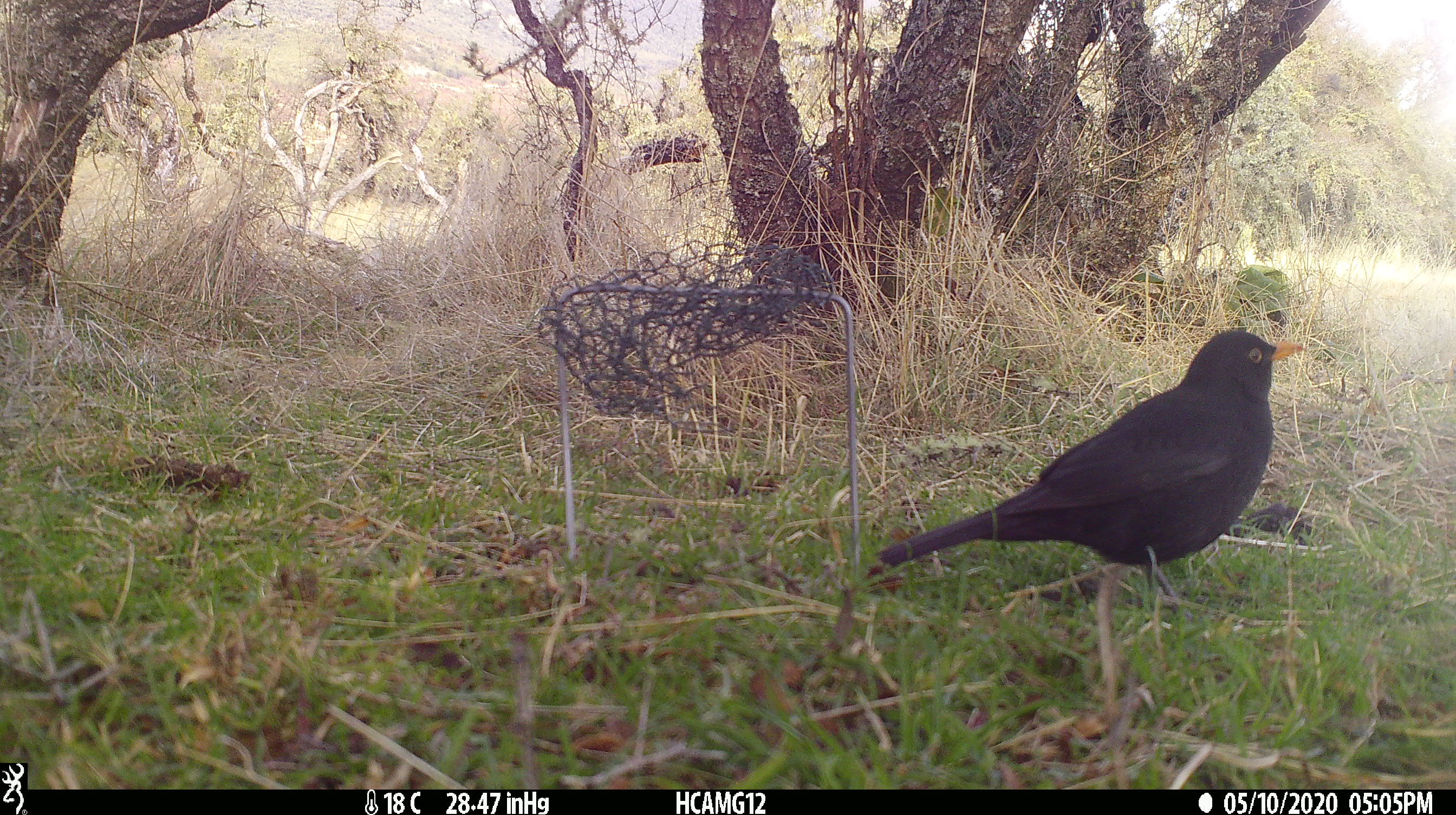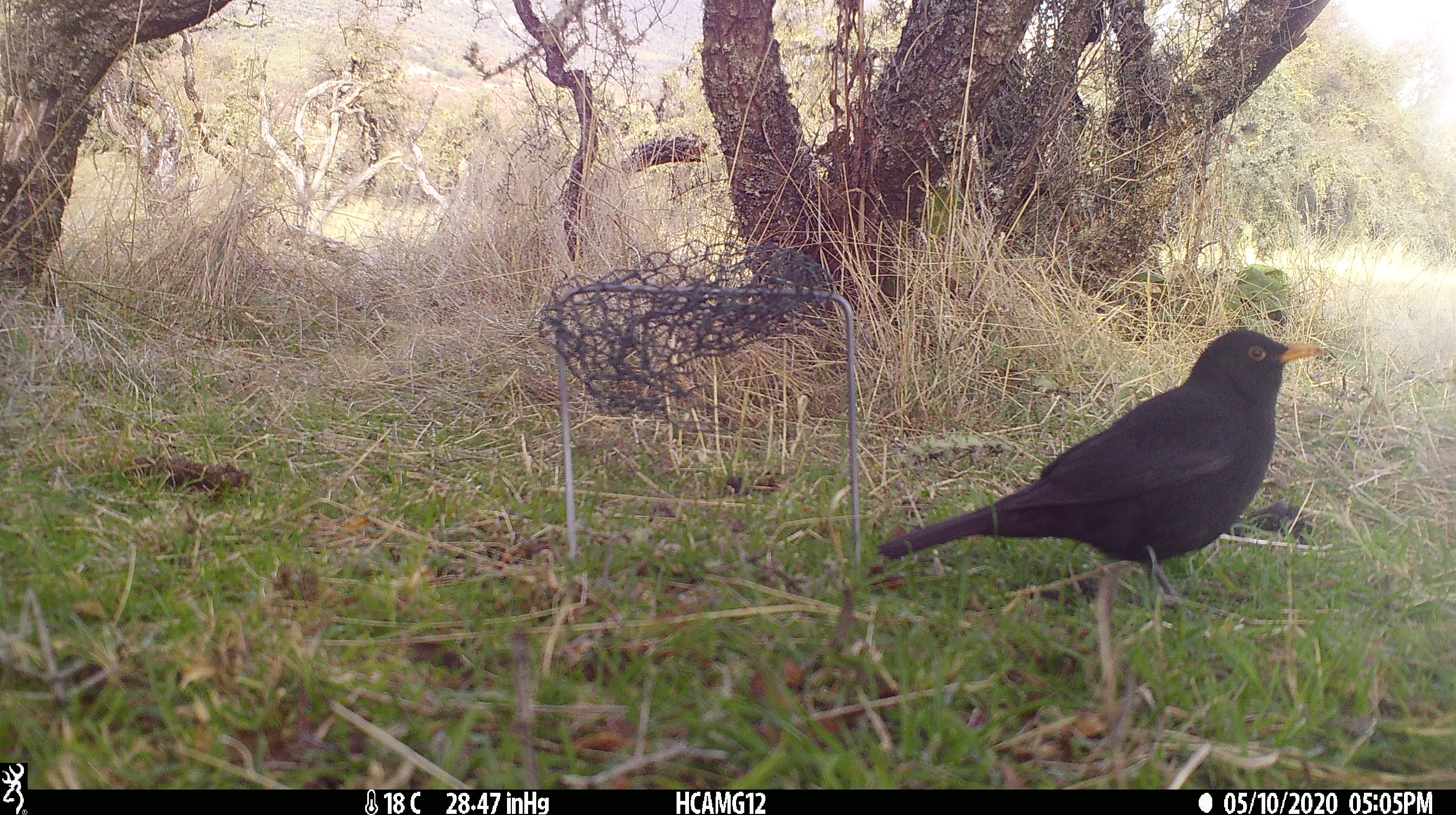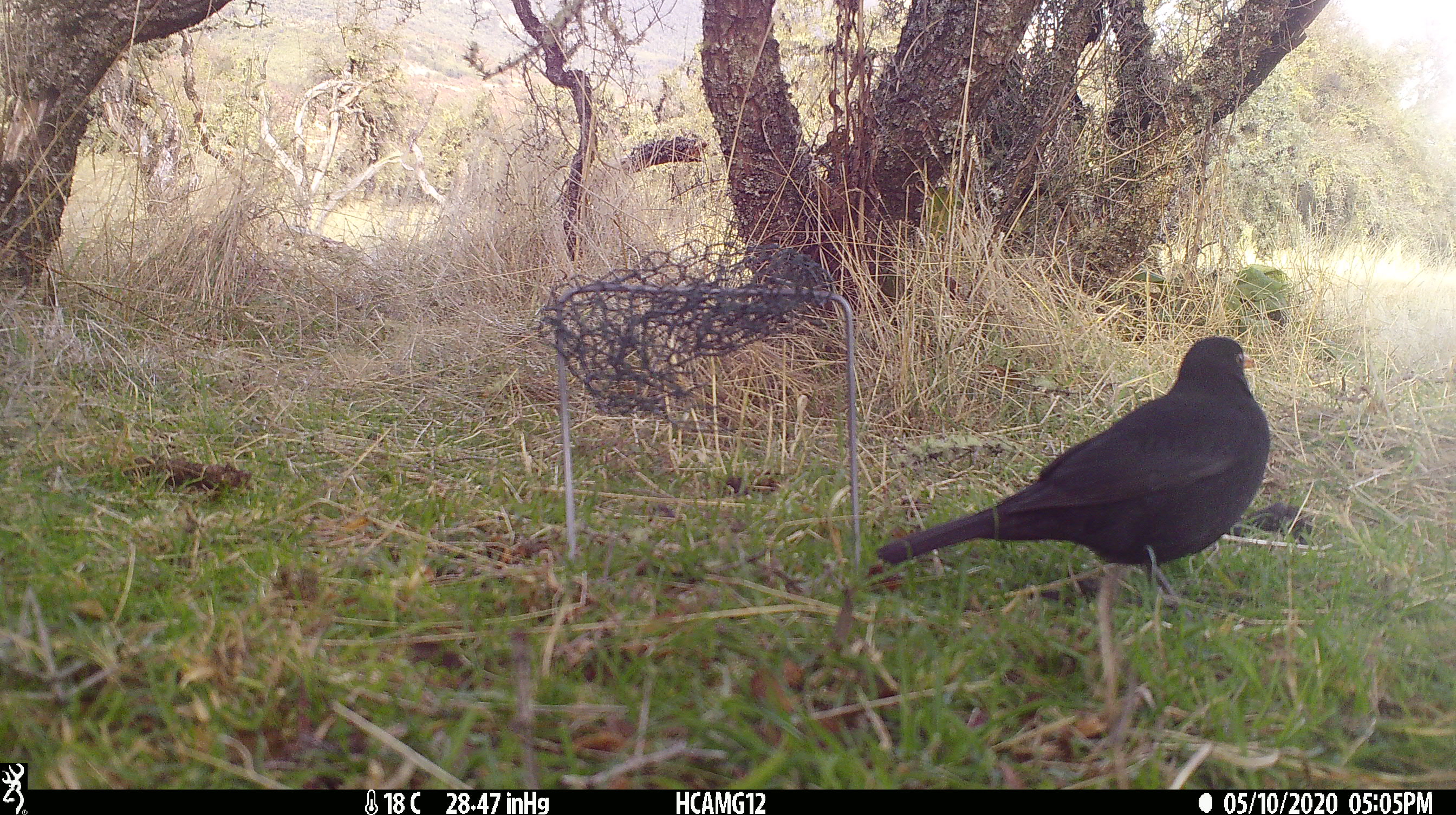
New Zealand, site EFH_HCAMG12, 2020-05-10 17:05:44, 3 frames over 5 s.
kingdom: Animalia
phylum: Chordata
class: Aves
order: Passeriformes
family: Turdidae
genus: Turdus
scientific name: Turdus merula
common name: eurasian blackbird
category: blackbird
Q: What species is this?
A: Blackbird (eurasian blackbird) (Turdus merula).